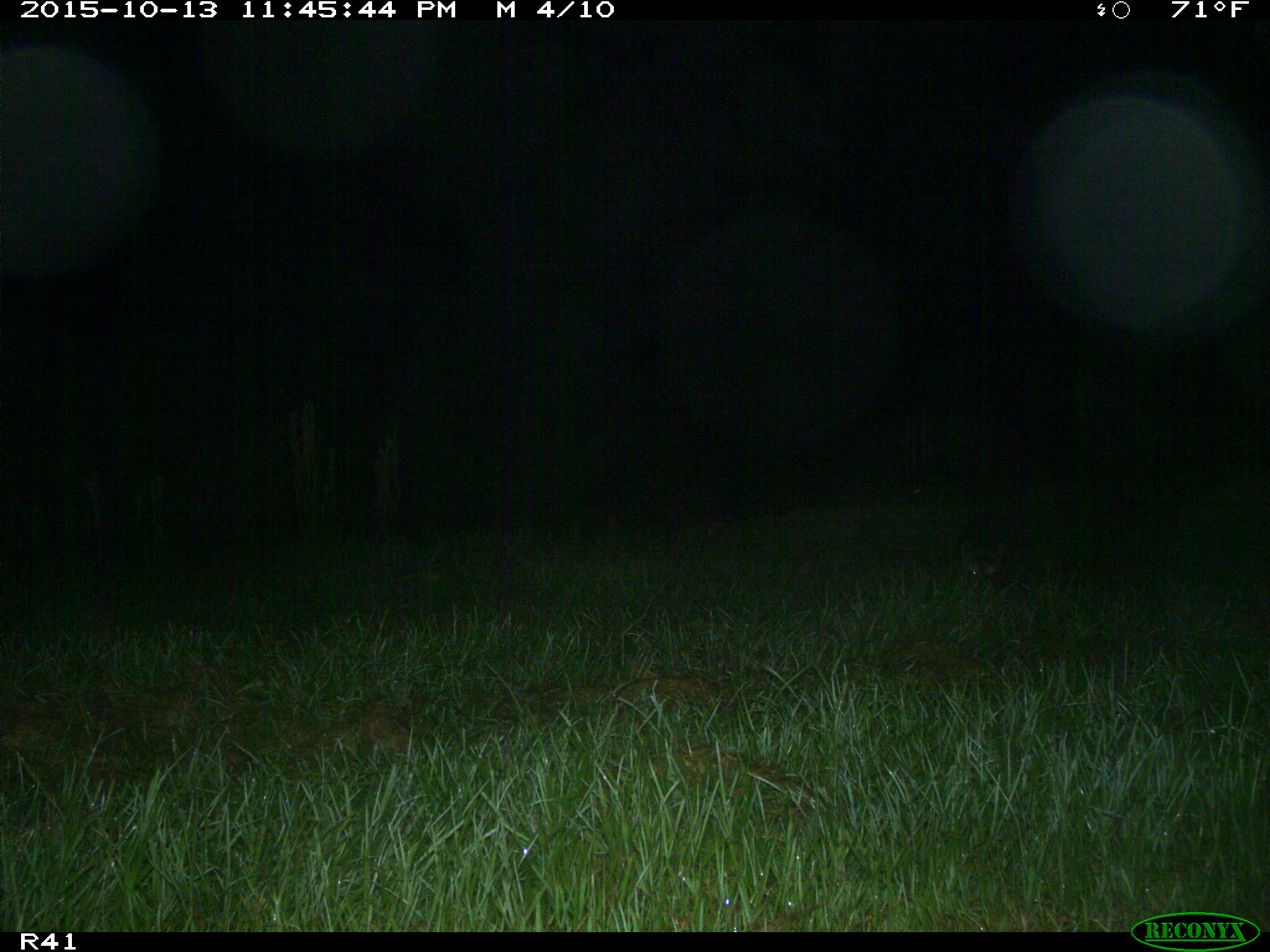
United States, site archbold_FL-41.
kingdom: Animalia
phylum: Chordata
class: Mammalia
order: Carnivora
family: Procyonidae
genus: Procyon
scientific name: Procyon lotor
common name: common raccoon